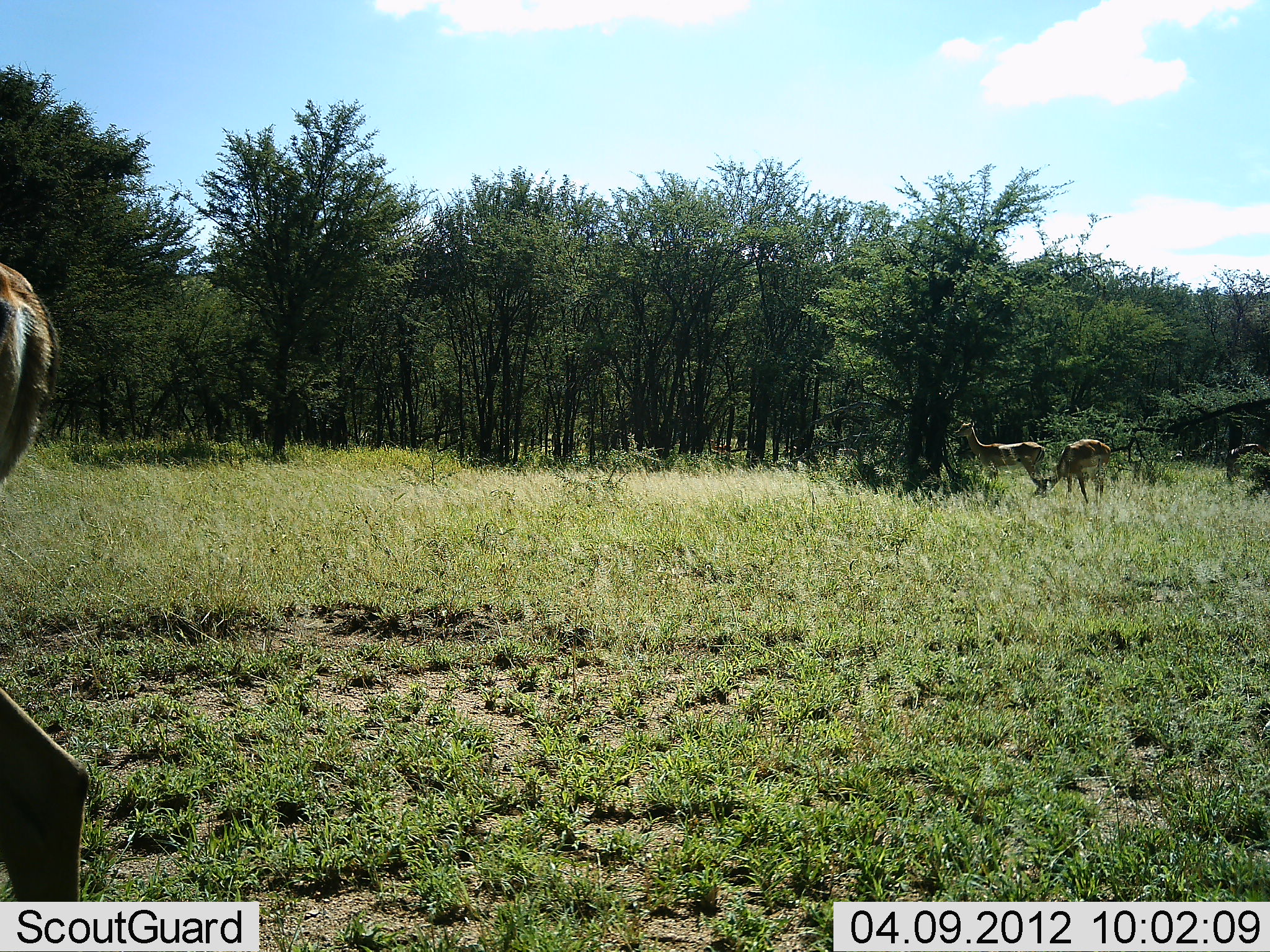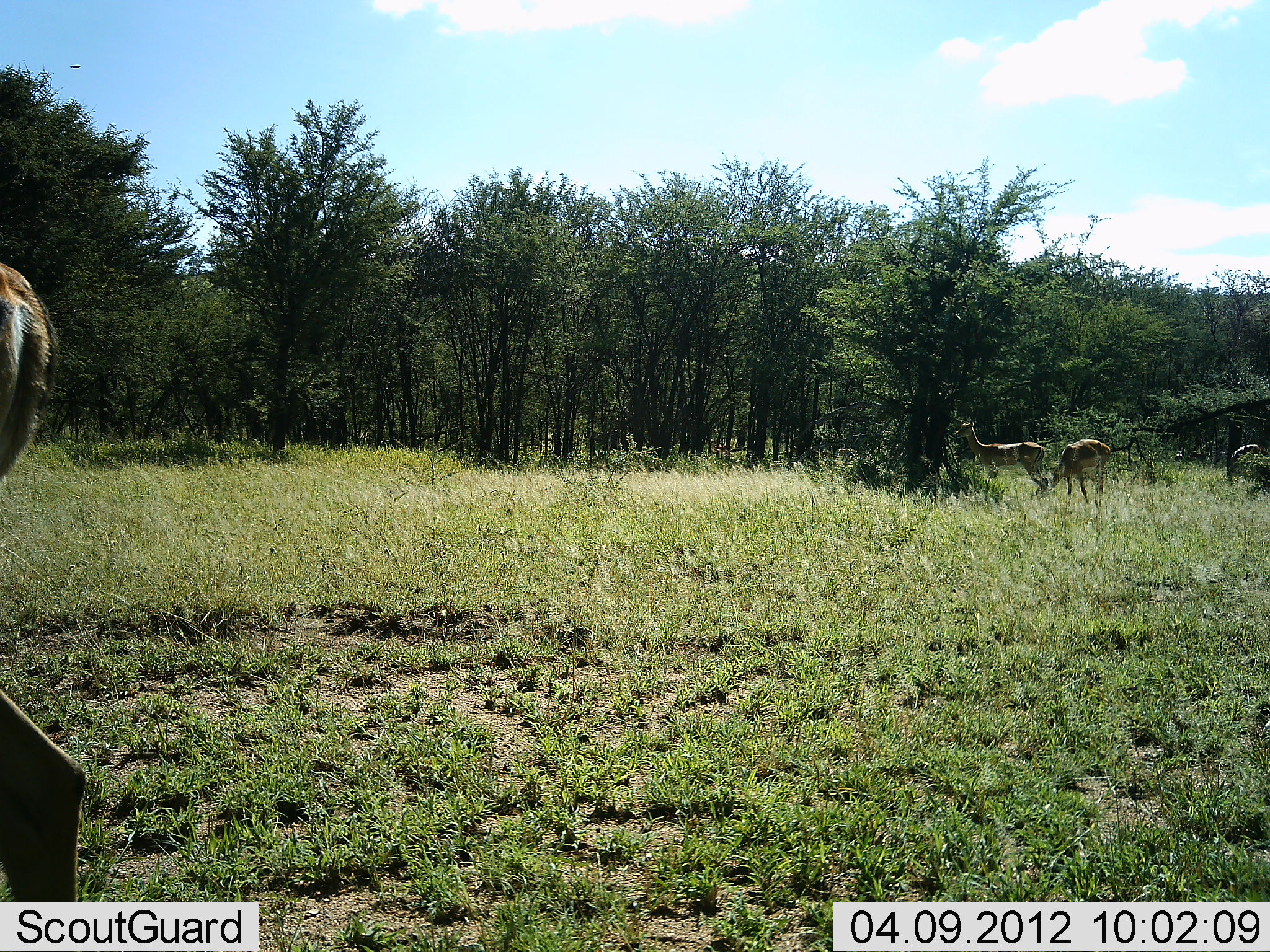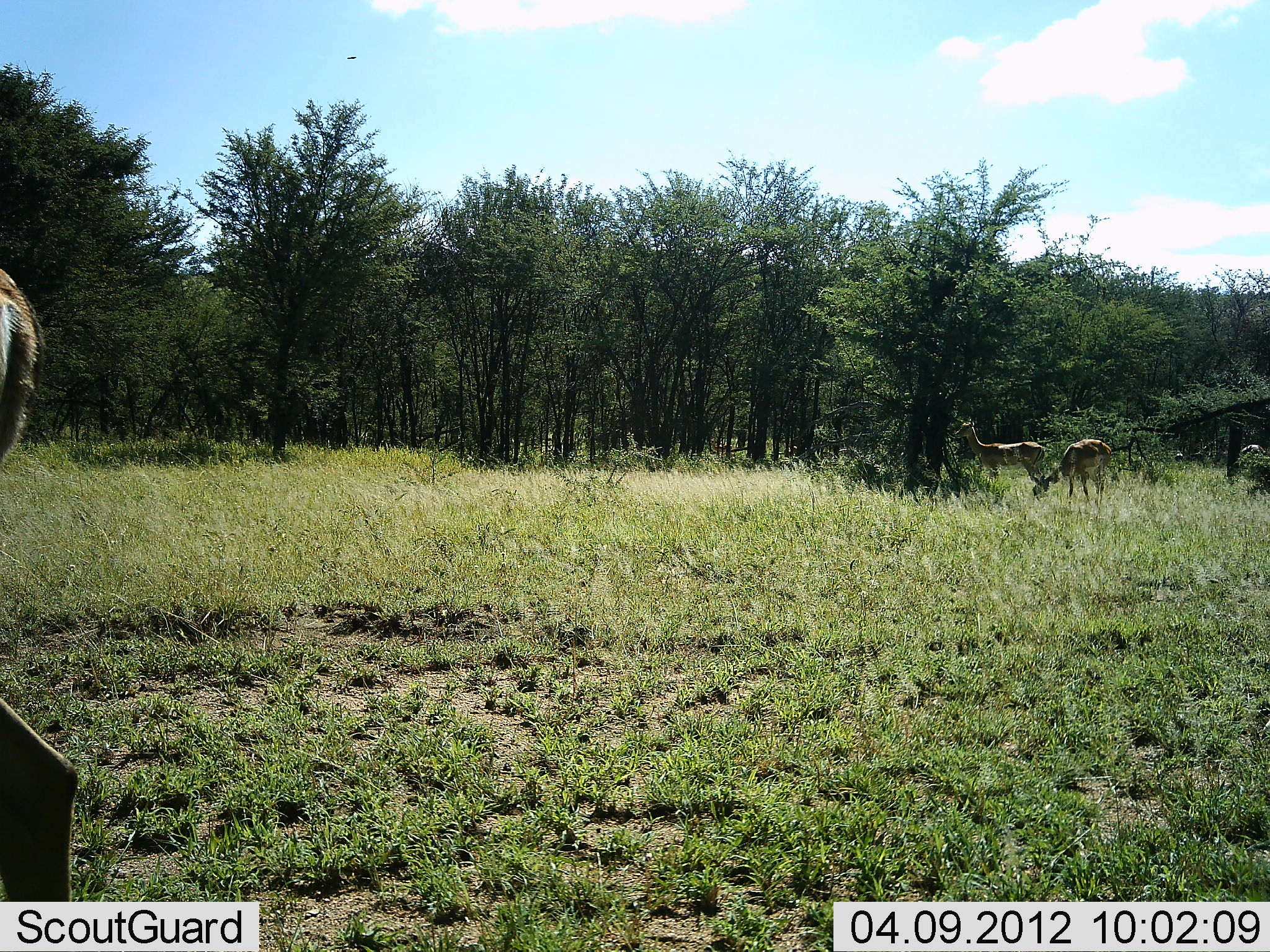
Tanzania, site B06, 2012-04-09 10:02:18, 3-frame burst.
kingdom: Animalia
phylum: Chordata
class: Mammalia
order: Artiodactyla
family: Bovidae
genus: Aepyceros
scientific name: Aepyceros melampus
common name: impala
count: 4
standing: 83%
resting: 0%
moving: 0%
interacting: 0%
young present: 0%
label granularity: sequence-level